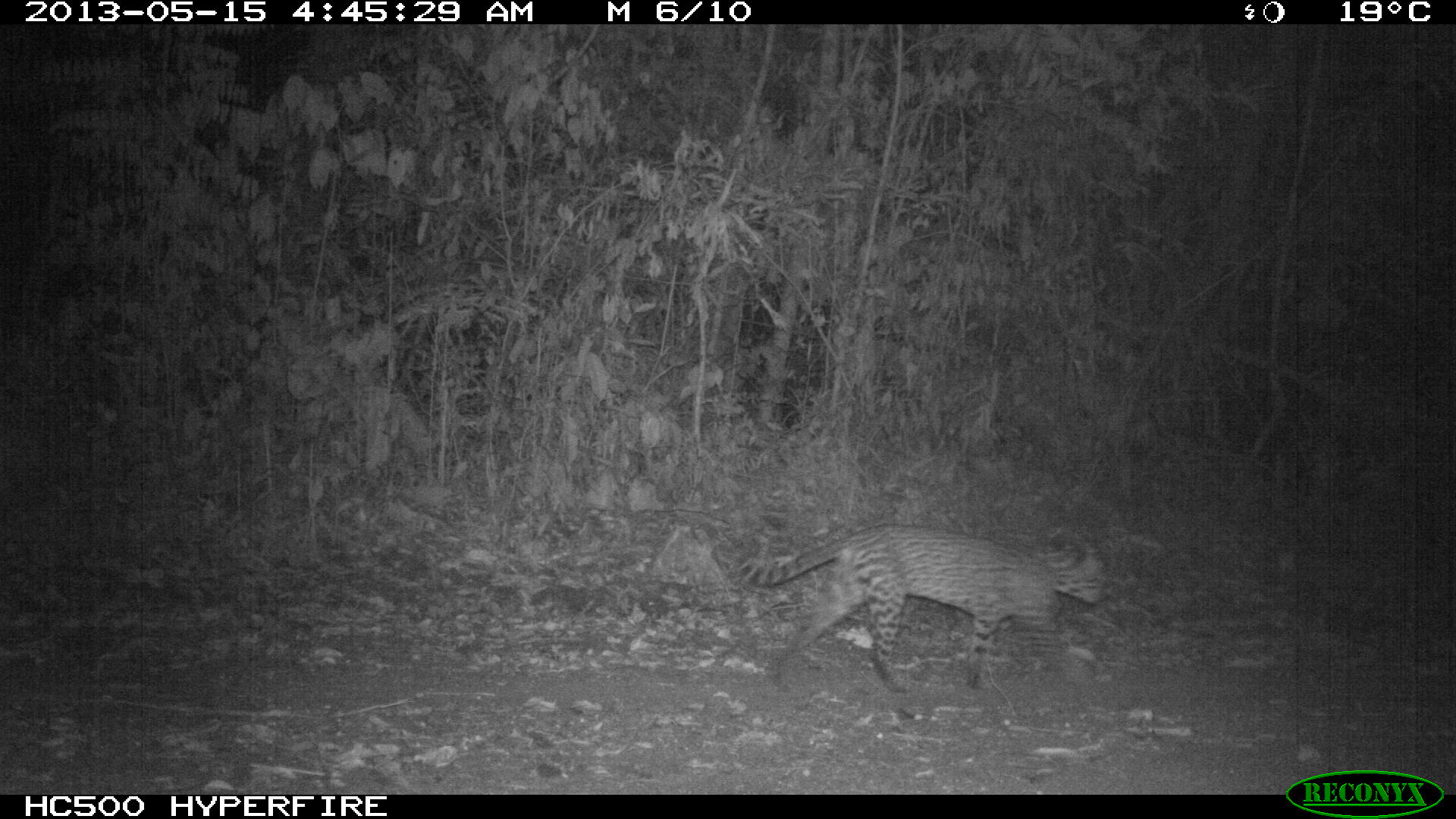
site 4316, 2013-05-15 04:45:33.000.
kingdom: Animalia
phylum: Chordata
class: Mammalia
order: Carnivora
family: Felidae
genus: Leopardus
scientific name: Leopardus pardalis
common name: ocelot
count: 1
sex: female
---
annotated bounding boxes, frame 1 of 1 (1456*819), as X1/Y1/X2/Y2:
leopardus pardalis: 692/520/1114/694